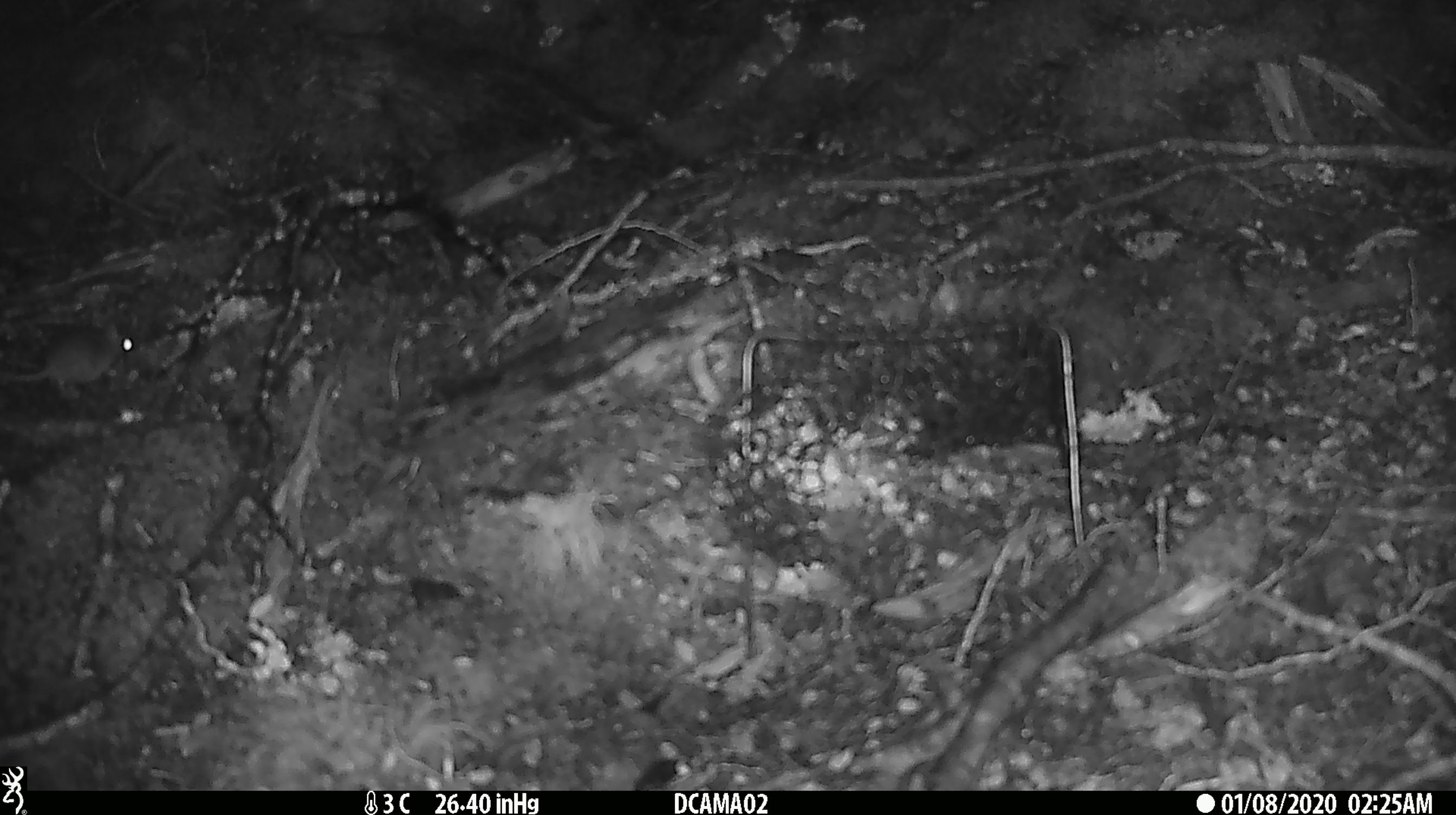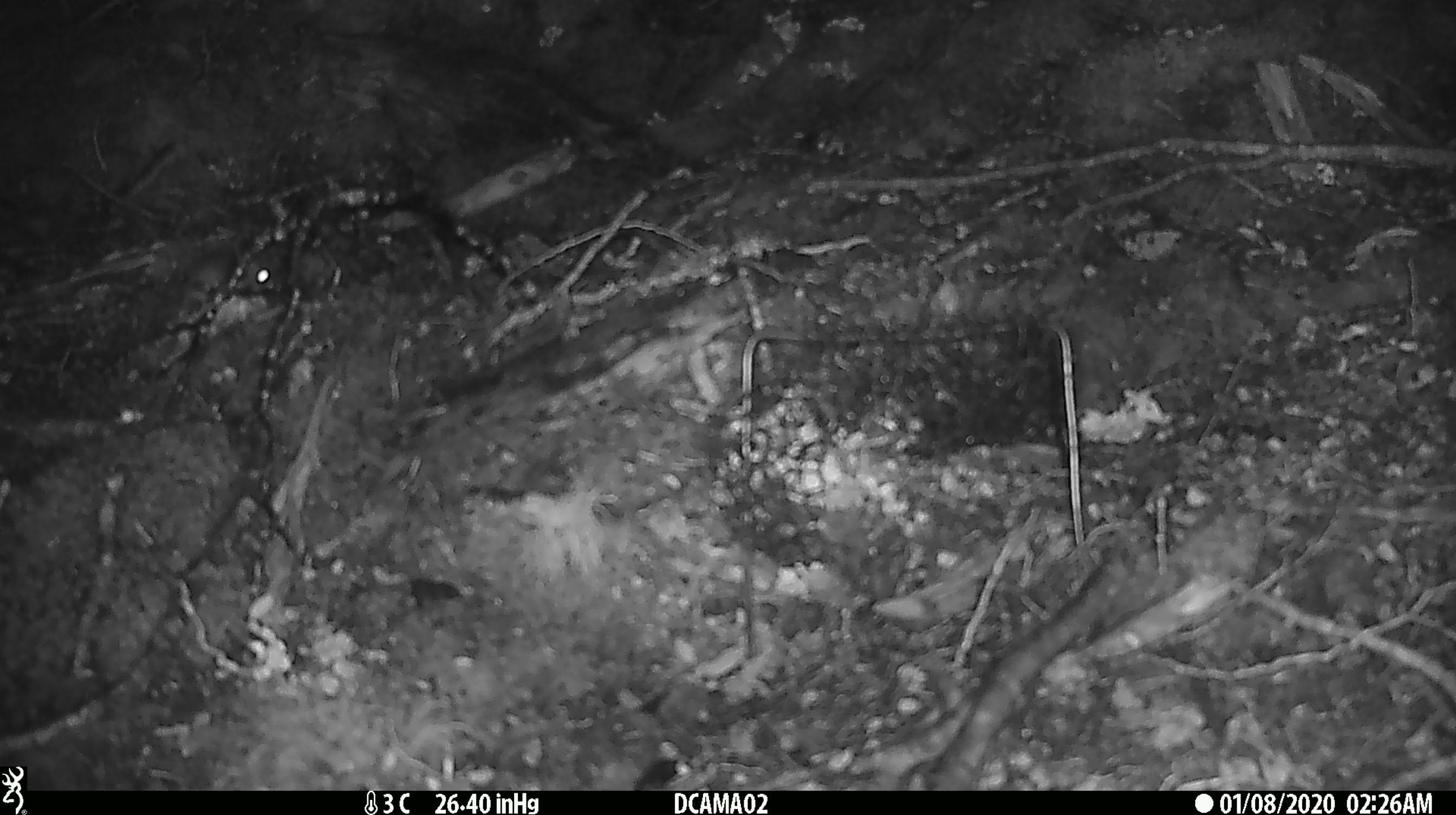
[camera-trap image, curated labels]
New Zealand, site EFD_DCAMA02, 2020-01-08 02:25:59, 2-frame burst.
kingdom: Animalia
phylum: Chordata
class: Mammalia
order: Rodentia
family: Muridae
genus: Mus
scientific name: Mus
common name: mouse